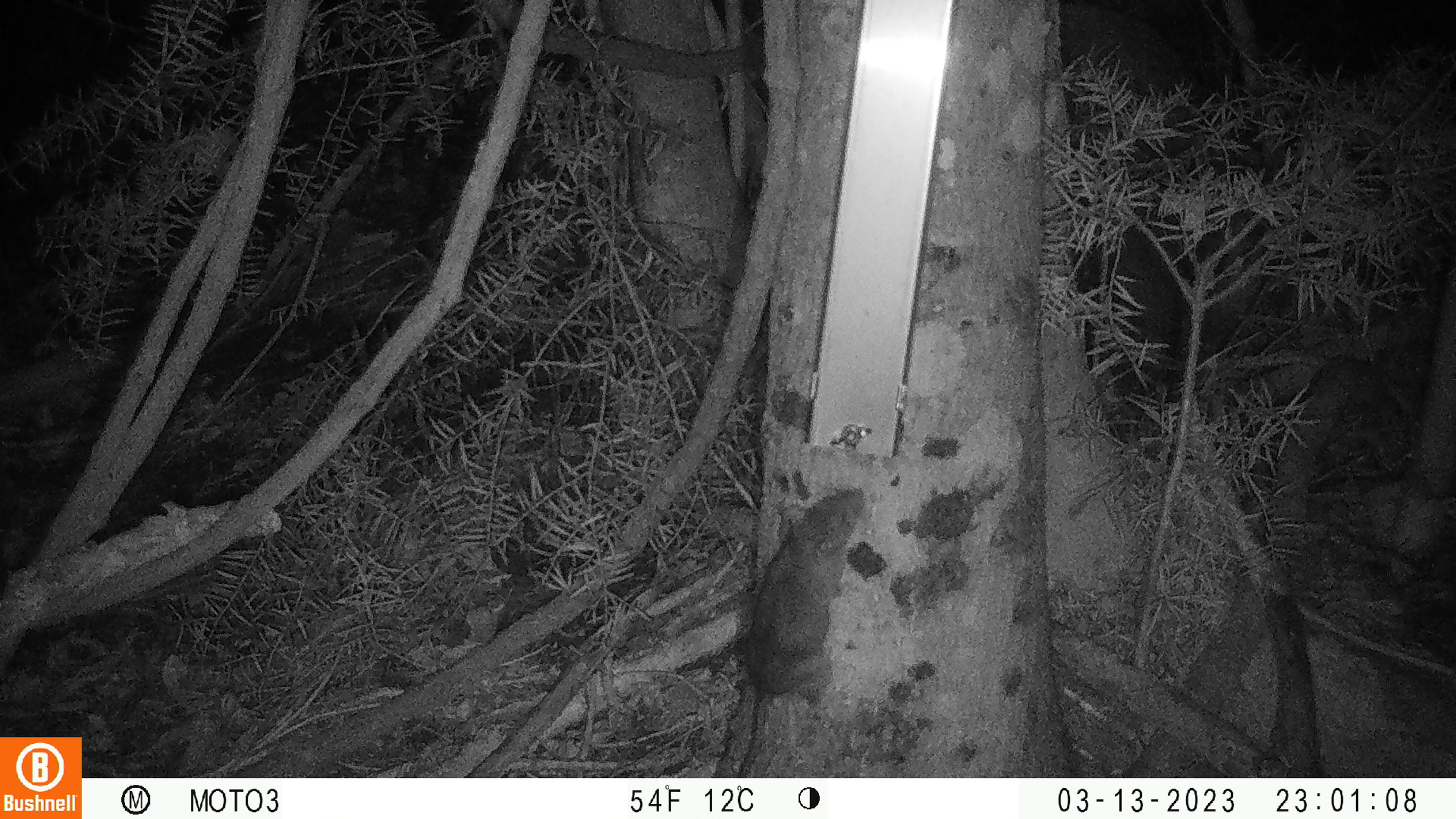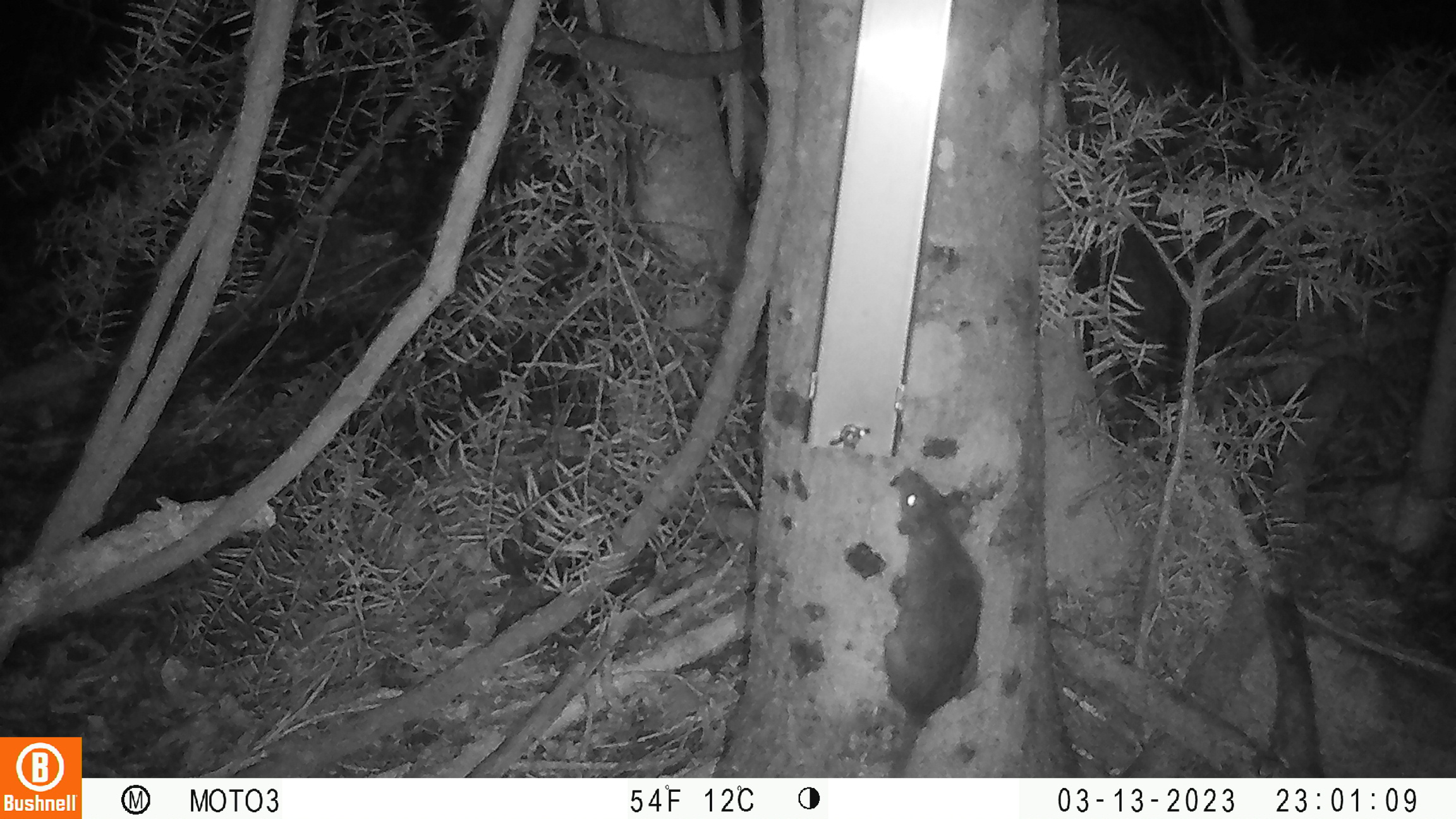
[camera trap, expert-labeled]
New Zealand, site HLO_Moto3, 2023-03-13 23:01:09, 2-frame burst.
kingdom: Animalia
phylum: Chordata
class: Mammalia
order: Rodentia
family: Muridae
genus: Rattus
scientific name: Rattus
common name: rat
Rat (Rattus).